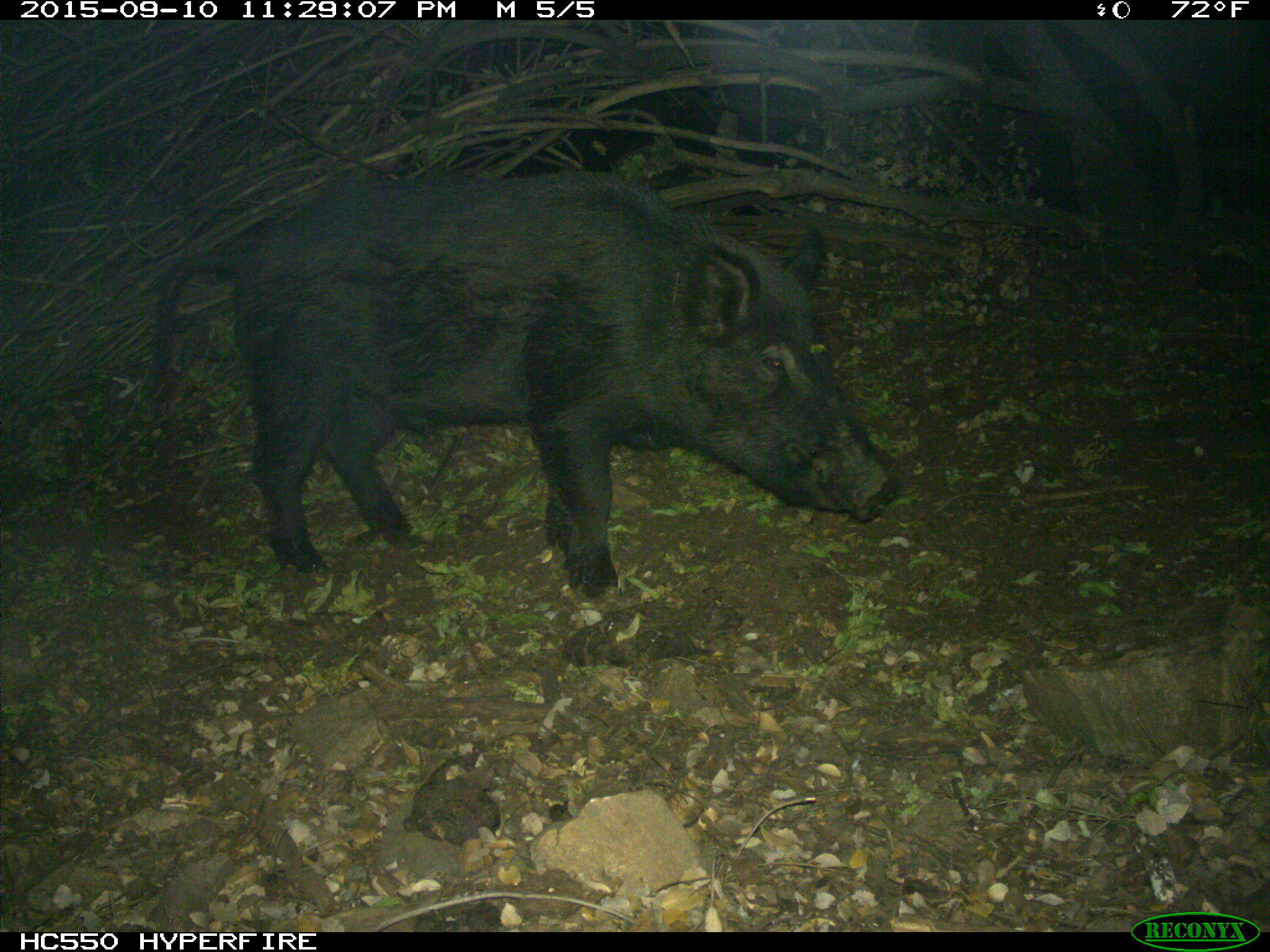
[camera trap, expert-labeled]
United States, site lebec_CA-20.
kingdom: Animalia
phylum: Chordata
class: Mammalia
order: Artiodactyla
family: Suidae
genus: Sus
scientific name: Sus scrofa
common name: wild boar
Sus scrofa (wild boar).